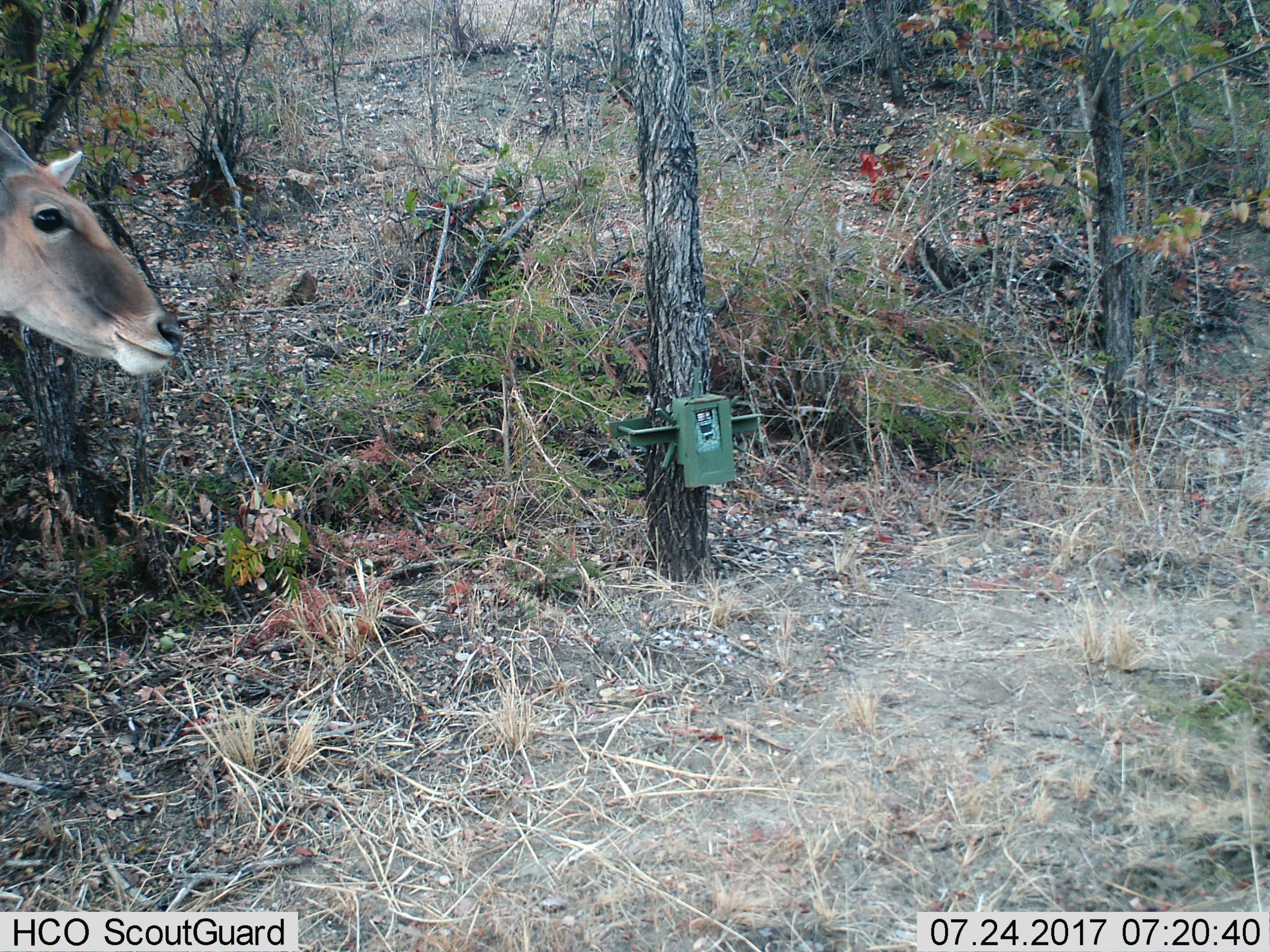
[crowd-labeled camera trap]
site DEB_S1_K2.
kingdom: Animalia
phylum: Chordata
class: Mammalia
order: Artiodactyla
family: Bovidae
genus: Tragelaphus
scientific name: Tragelaphus oryx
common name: eland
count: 1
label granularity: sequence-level